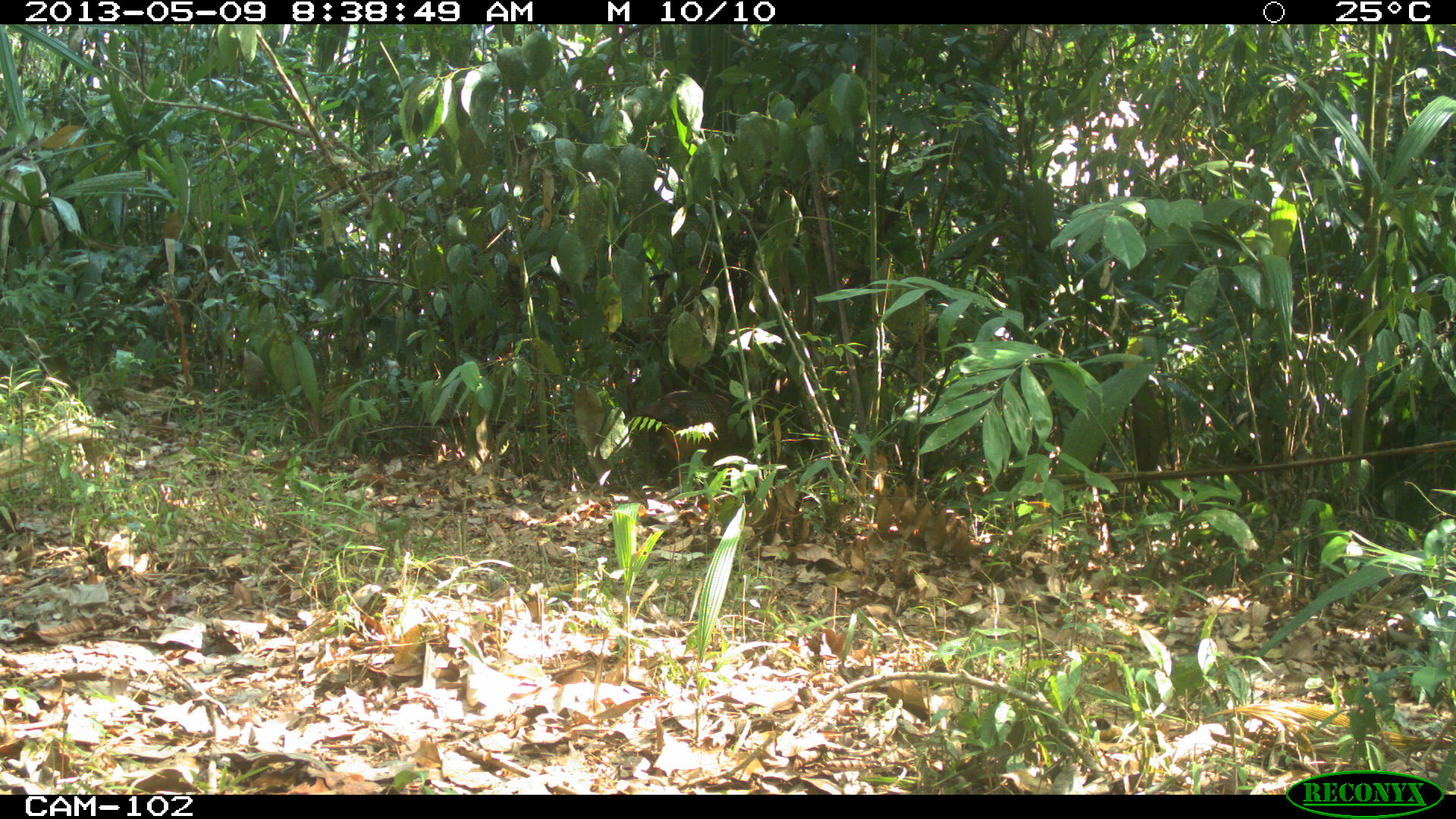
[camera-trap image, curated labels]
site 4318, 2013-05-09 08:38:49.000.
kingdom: Animalia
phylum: Chordata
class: Aves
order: Galliformes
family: Cracidae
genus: Crax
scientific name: Crax rubra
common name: great curassow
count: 1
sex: female